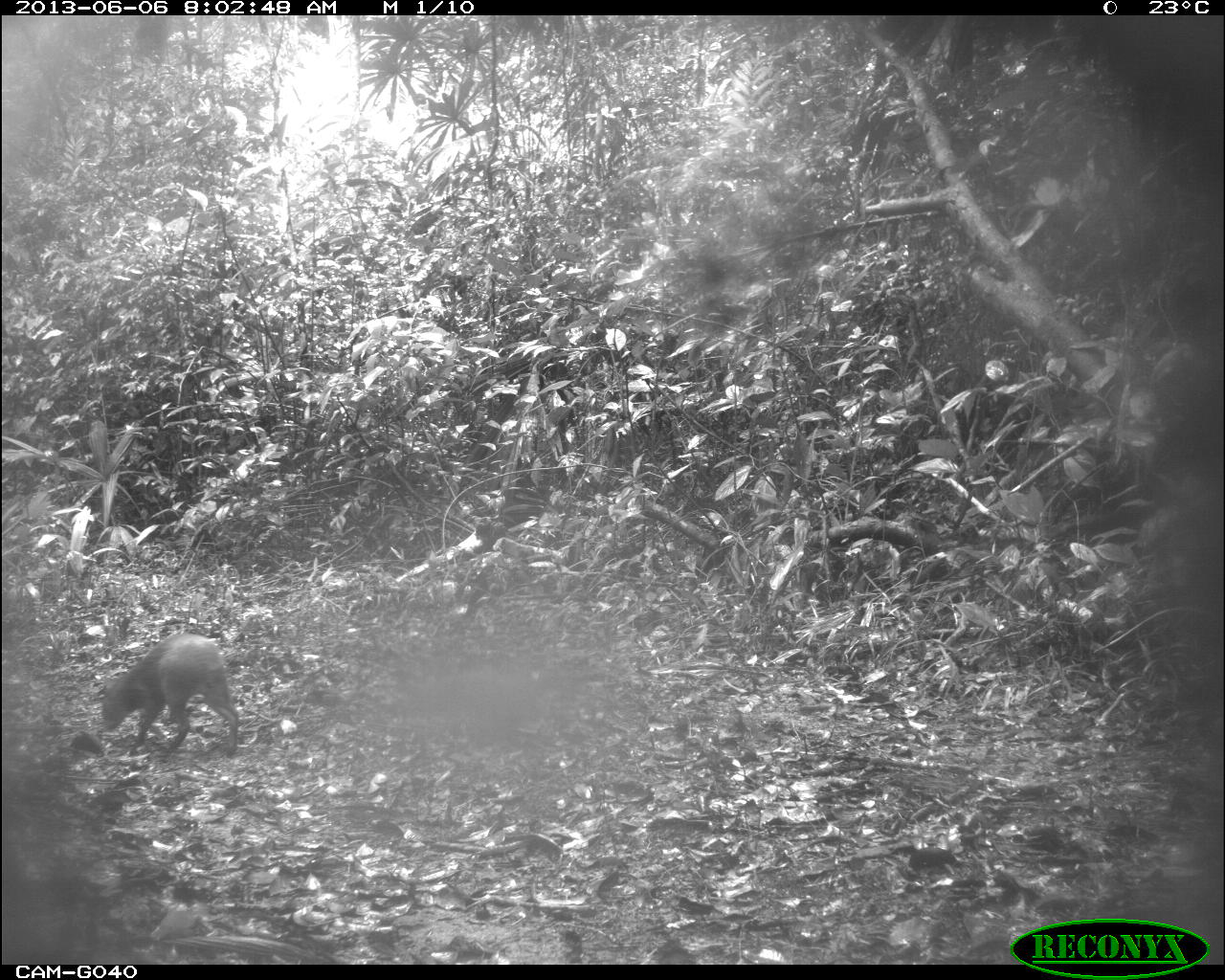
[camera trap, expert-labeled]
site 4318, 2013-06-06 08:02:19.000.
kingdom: Animalia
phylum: Chordata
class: Mammalia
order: Rodentia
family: Dasyproctidae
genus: Dasyprocta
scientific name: Dasyprocta punctata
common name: central american agouti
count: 2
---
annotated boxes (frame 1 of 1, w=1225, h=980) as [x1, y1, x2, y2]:
dasyprocta punctata: [98, 630, 243, 758]